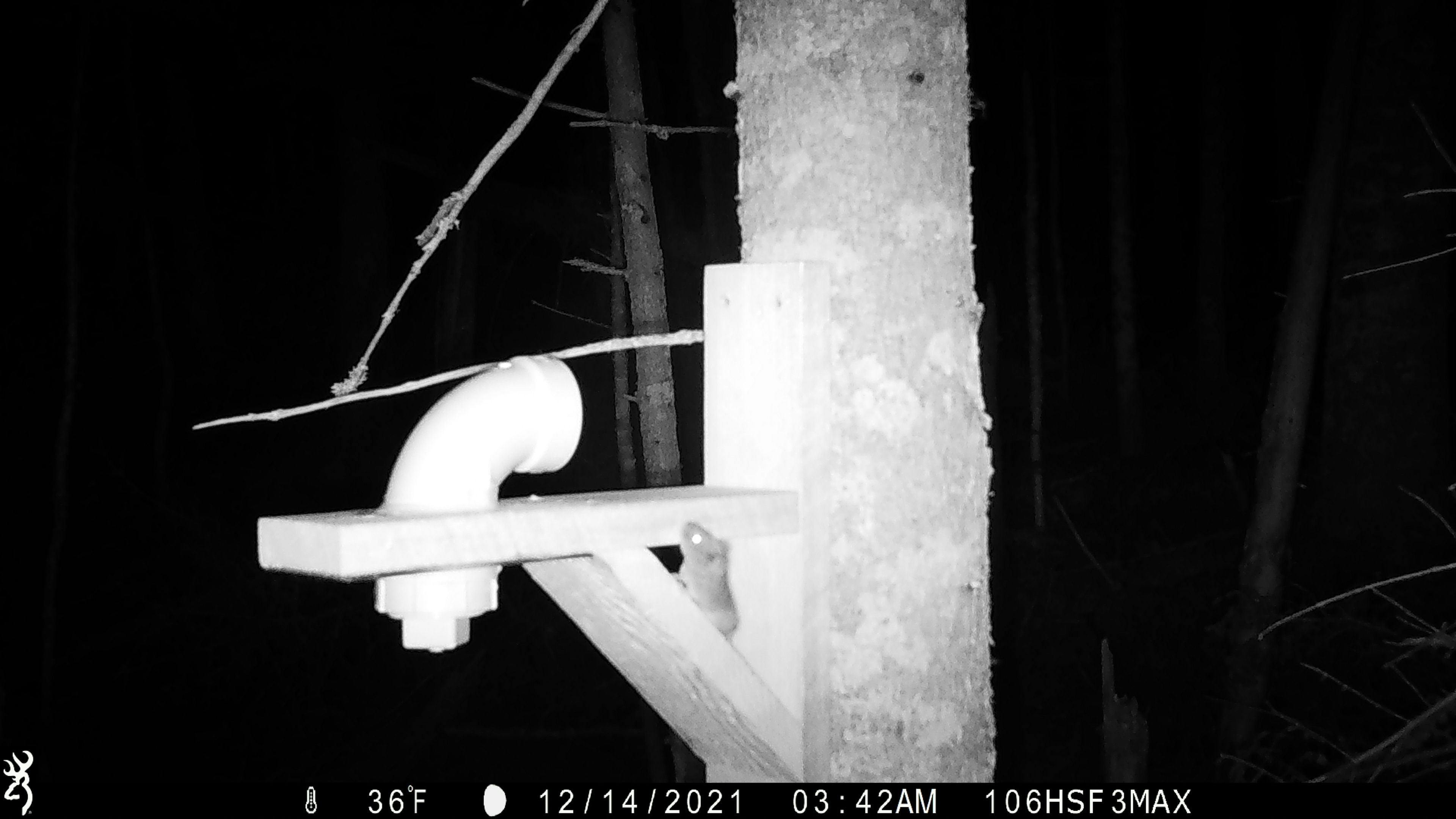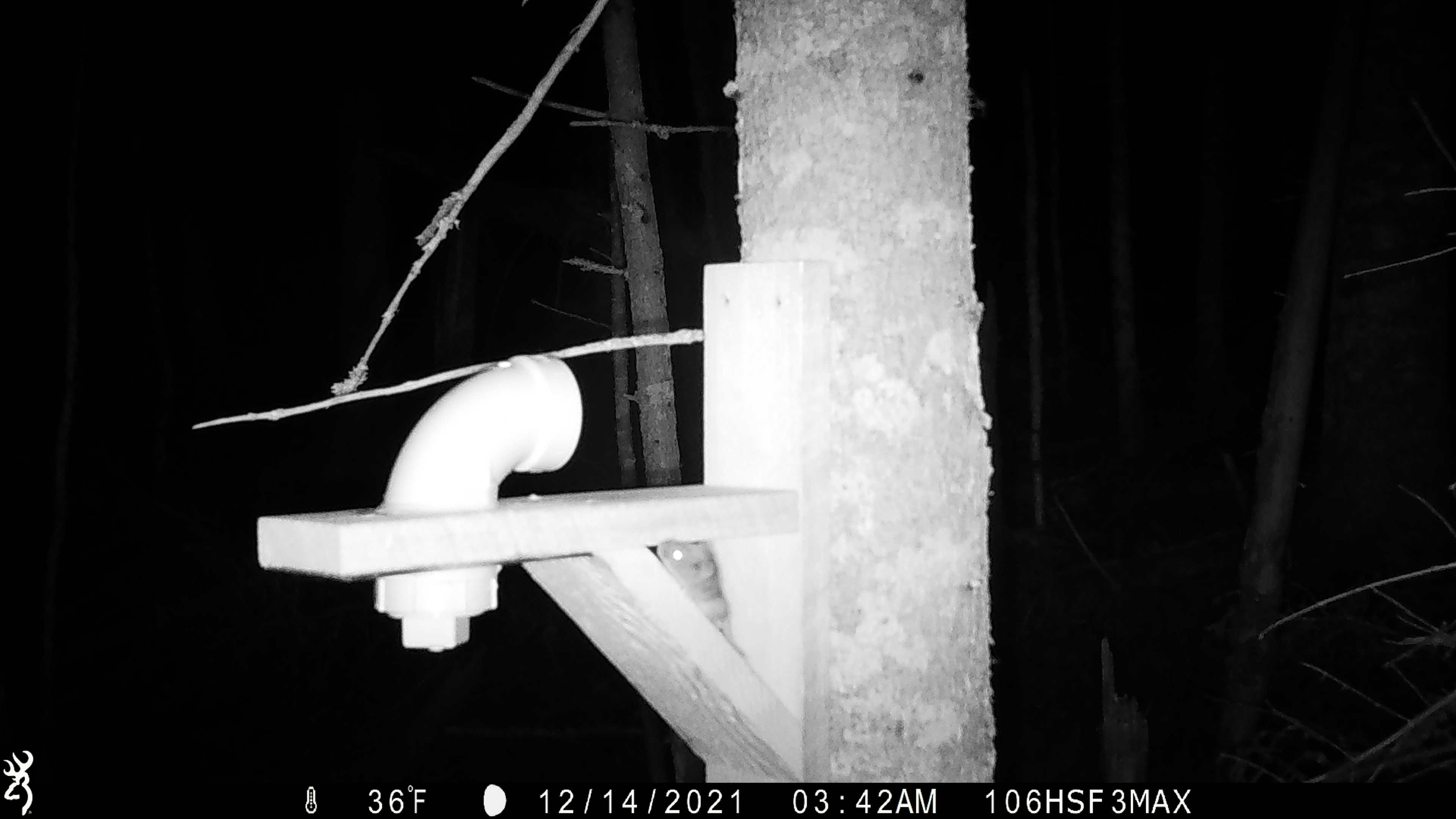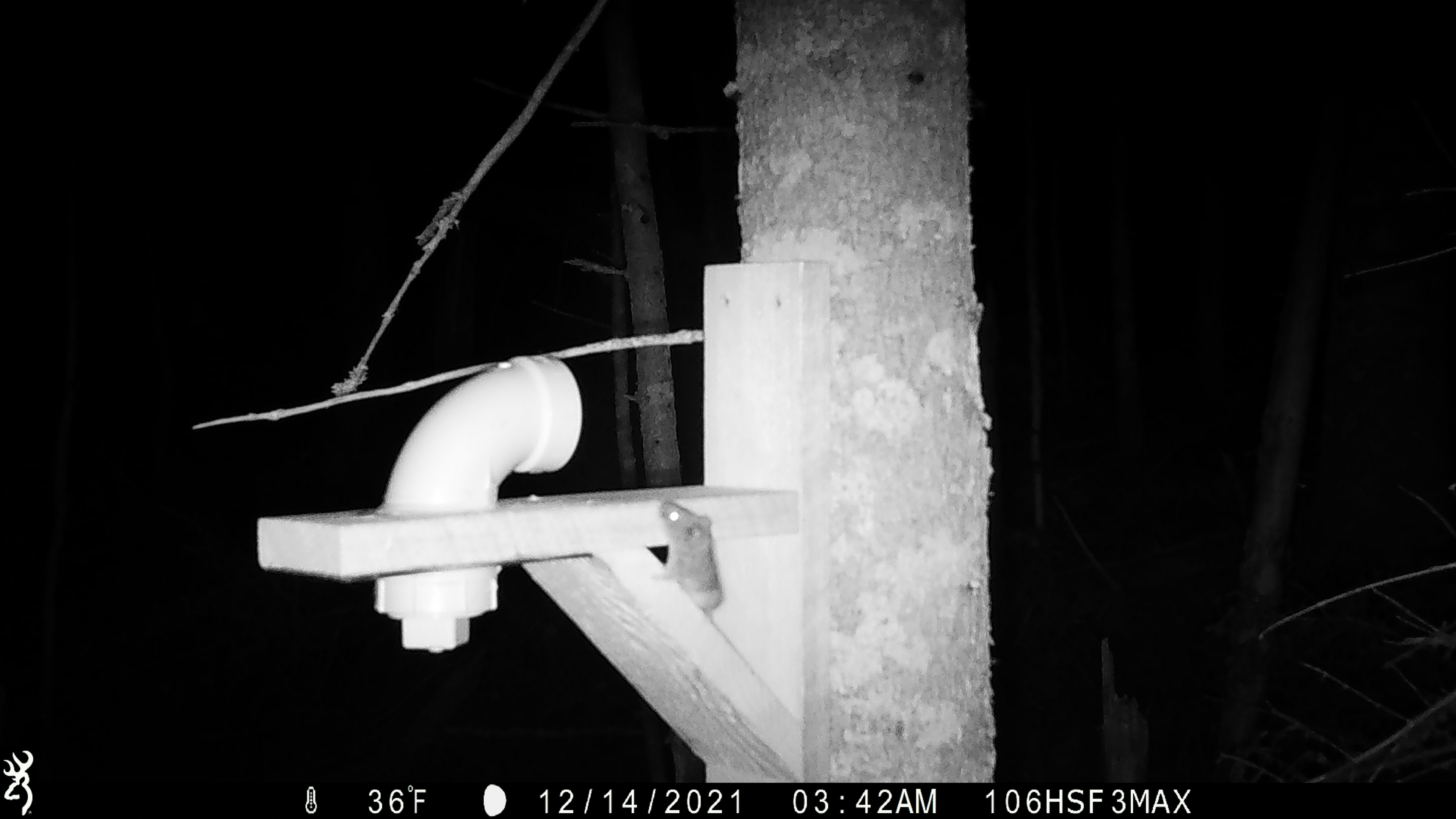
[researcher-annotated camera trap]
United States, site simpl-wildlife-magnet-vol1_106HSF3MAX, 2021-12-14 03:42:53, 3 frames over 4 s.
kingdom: Animalia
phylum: Chordata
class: Mammalia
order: Rodentia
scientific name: Rodentia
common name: mouse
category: mouse sp.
Mouse sp. (mouse) (Rodentia).